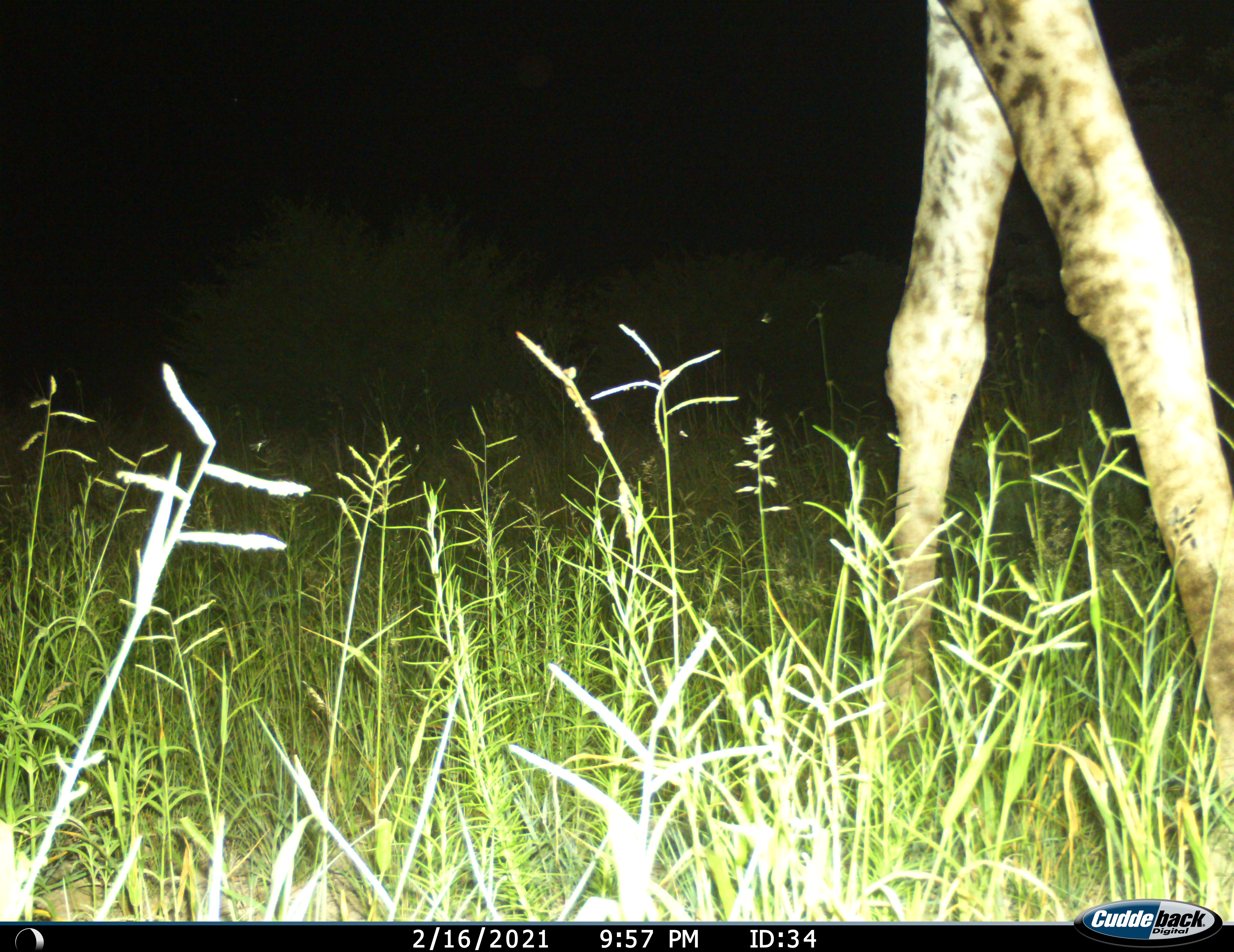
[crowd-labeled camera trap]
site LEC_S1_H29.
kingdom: Animalia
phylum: Chordata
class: Mammalia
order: Artiodactyla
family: Giraffidae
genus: Giraffa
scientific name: Giraffa camelopardalis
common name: giraffe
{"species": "giraffe (Giraffa camelopardalis)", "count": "1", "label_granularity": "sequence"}